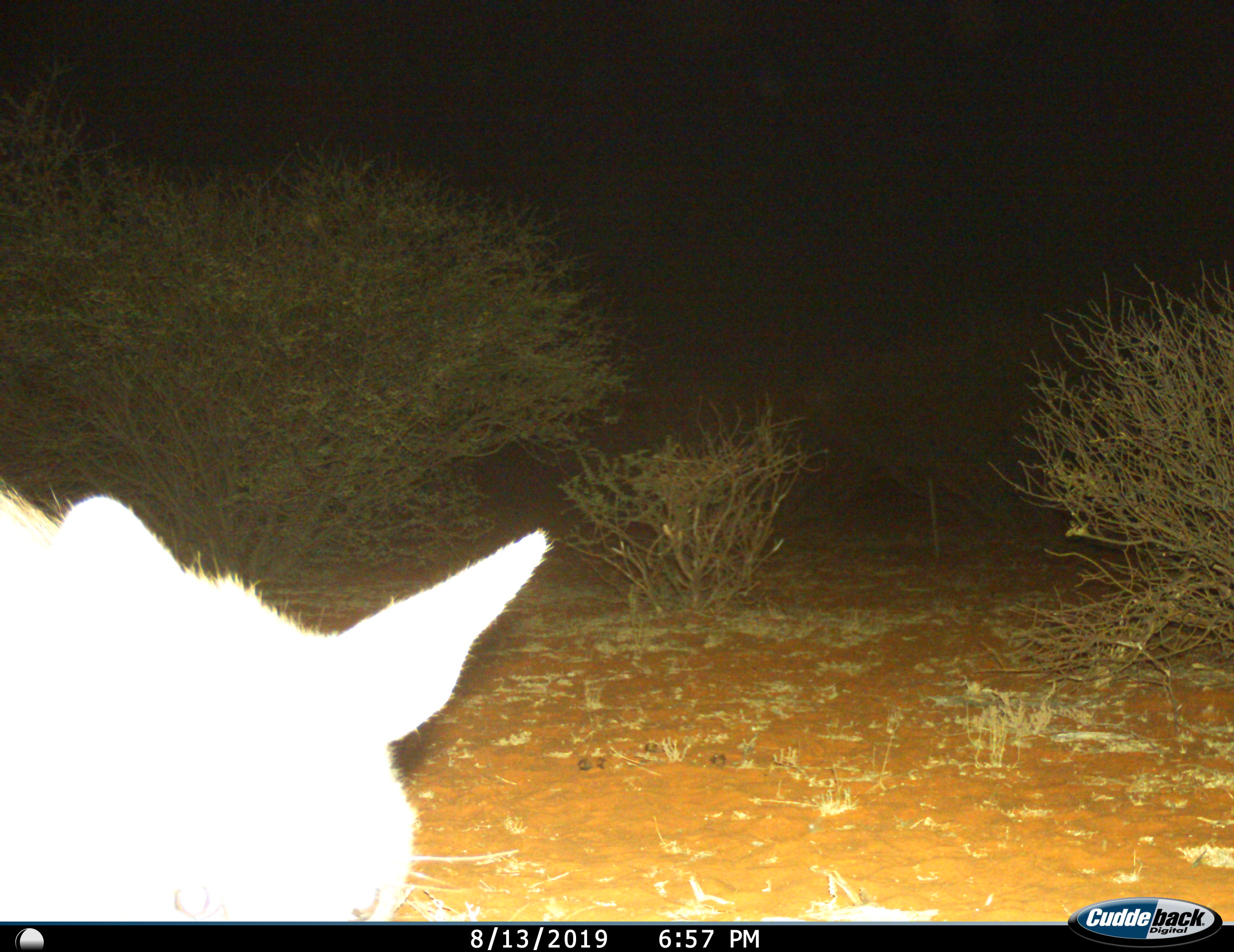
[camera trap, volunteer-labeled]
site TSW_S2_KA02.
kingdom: Animalia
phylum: Chordata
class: Mammalia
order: Carnivora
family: Felidae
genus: Felis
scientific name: Felis lybica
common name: african wild cat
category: africanwildcat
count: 1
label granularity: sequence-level